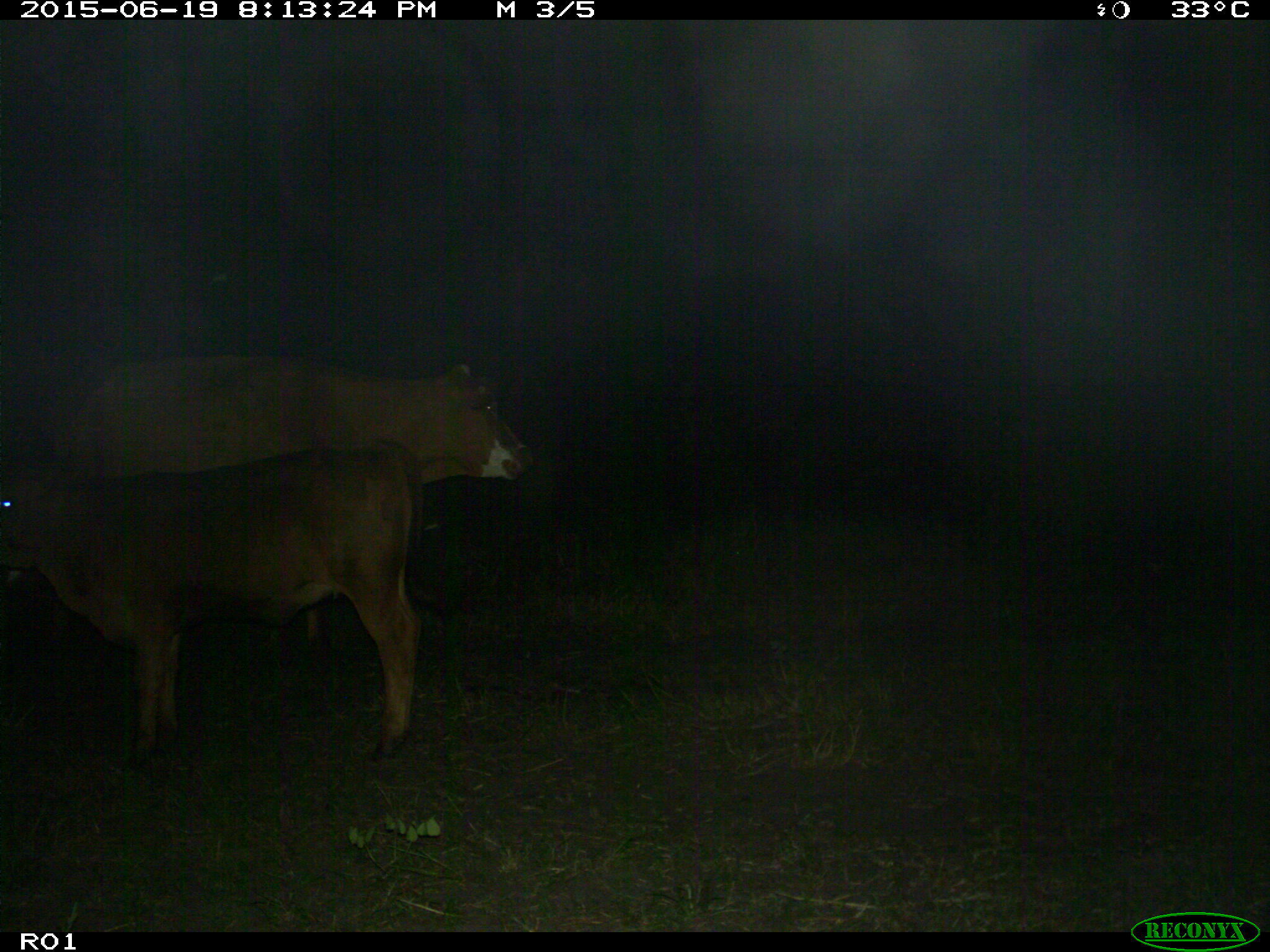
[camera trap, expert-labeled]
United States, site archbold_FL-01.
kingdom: Animalia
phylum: Chordata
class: Mammalia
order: Artiodactyla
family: Bovidae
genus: Bos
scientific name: Bos taurus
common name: domestic cow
Bos taurus (domestic cow).